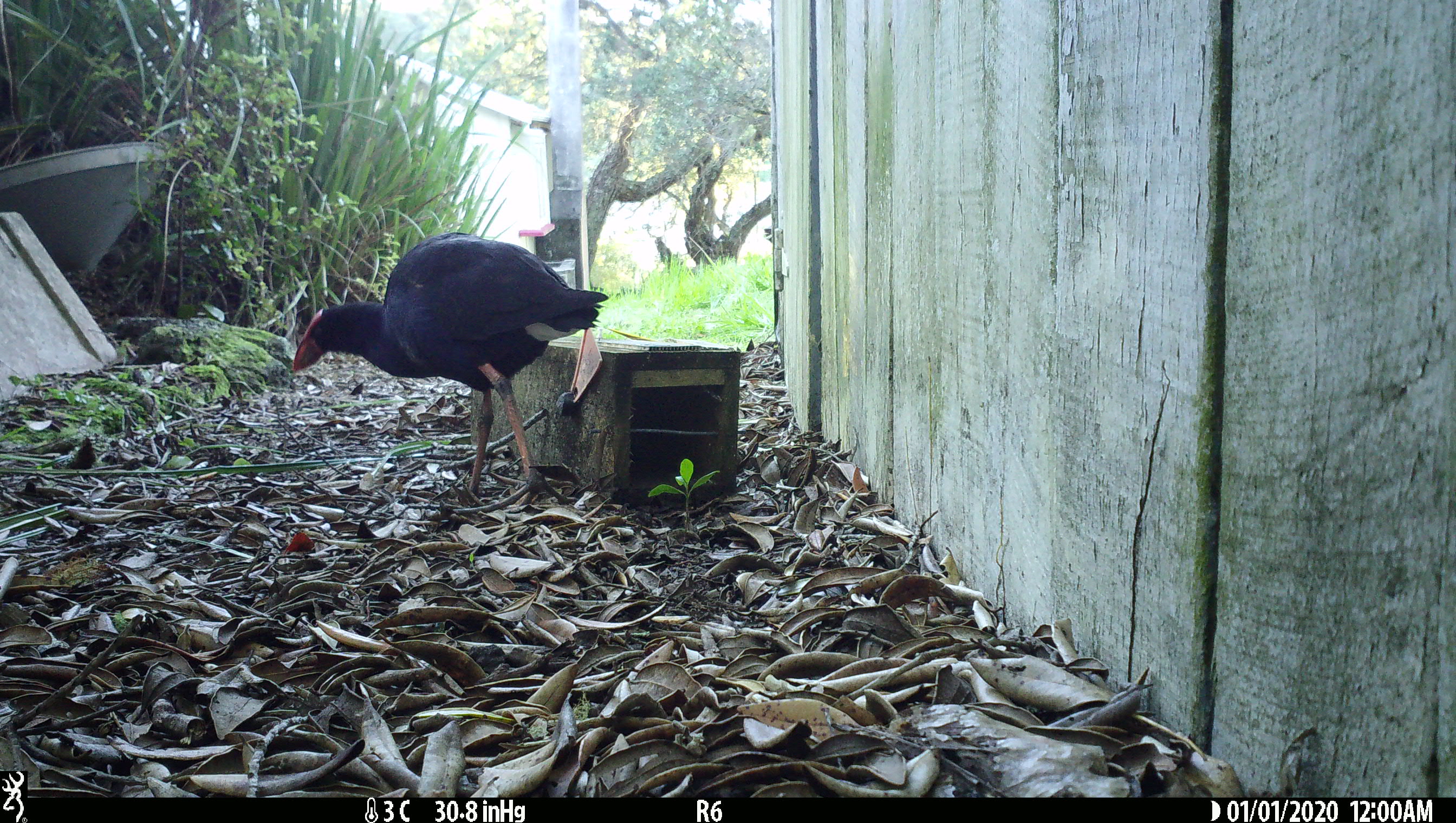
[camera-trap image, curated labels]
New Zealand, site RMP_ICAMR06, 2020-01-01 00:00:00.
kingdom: Animalia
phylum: Chordata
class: Aves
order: Gruiformes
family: Rallidae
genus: Porphyrio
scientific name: Porphyrio melanotus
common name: australasian swamphen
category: pukeko